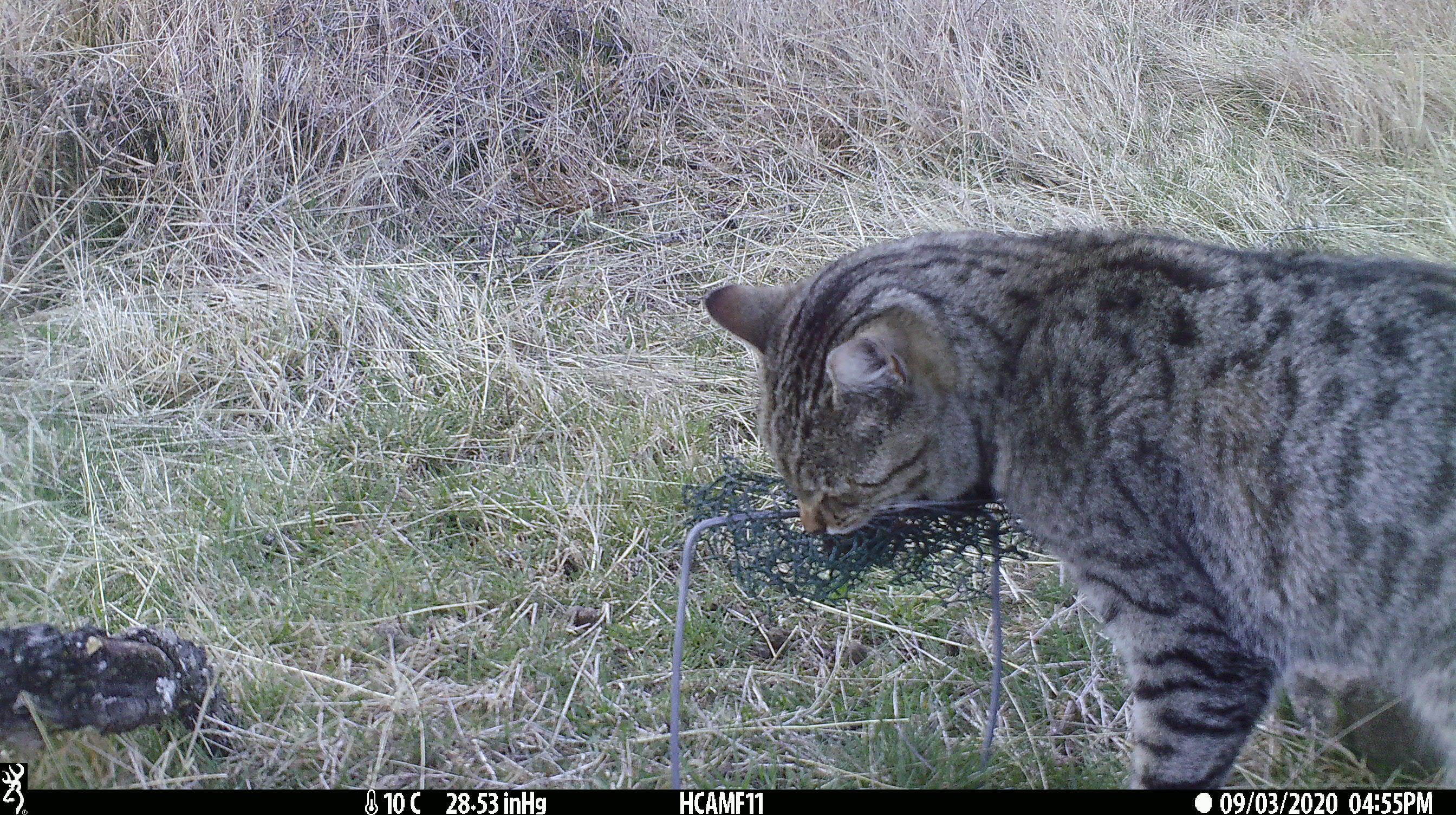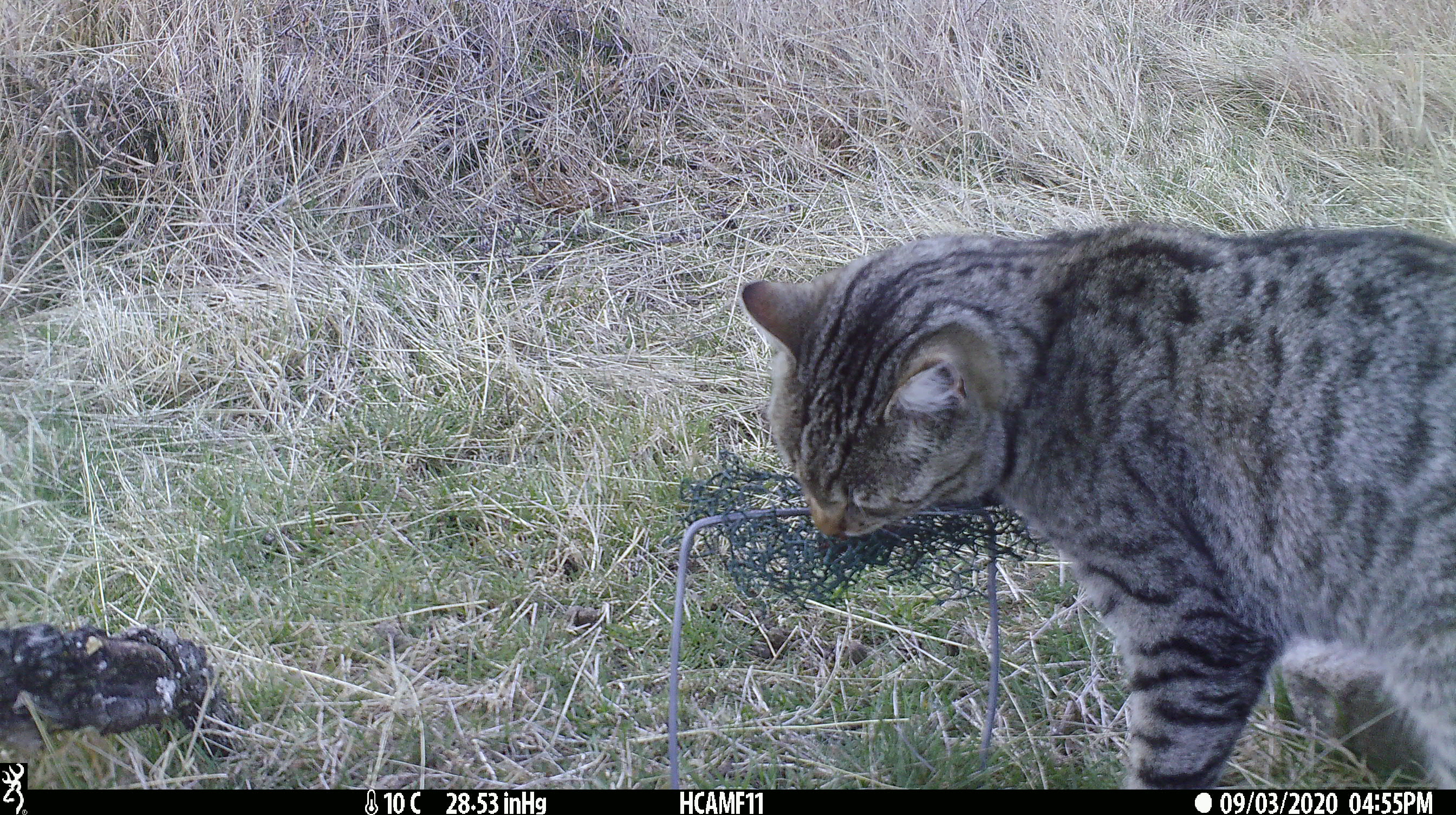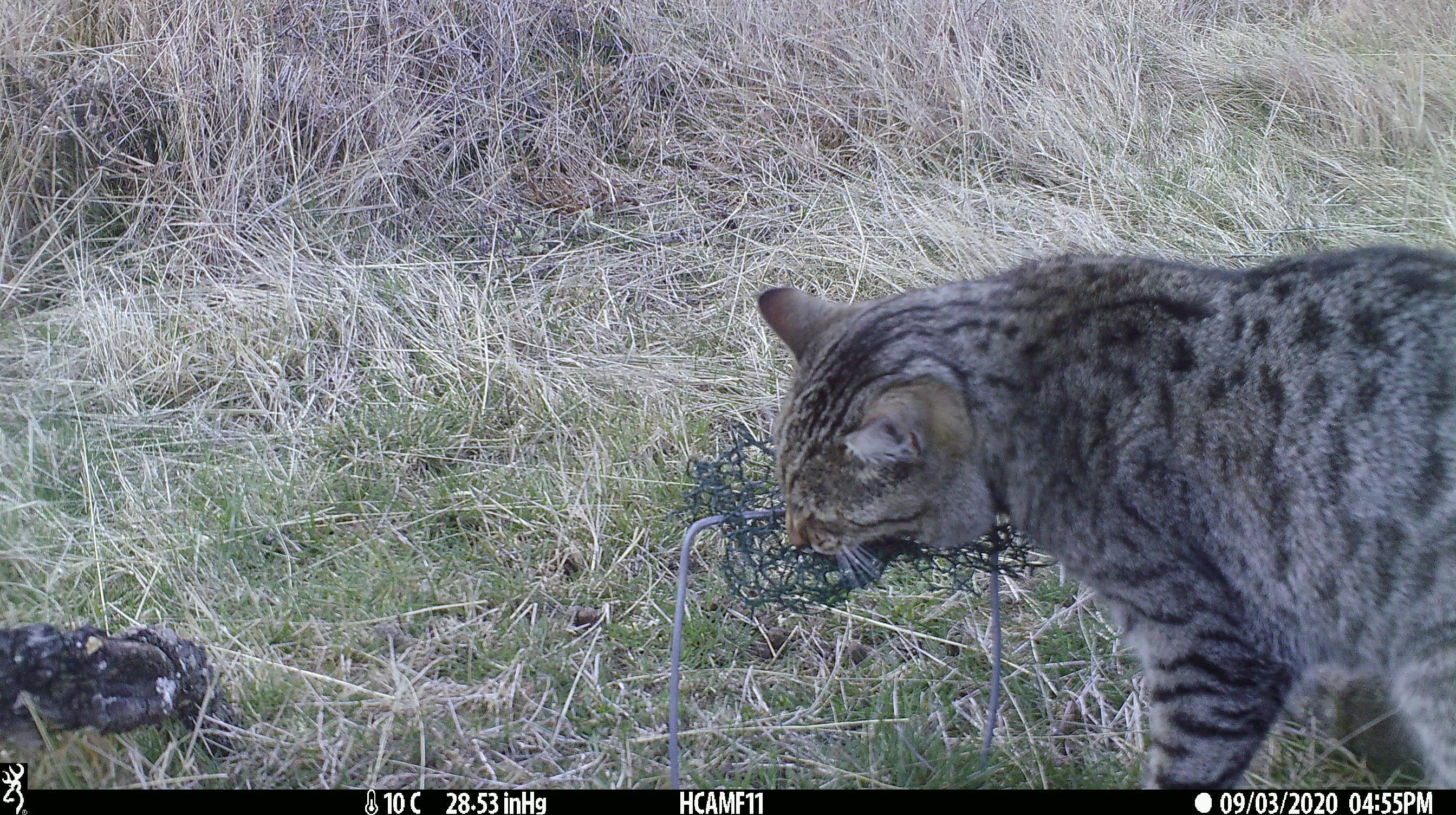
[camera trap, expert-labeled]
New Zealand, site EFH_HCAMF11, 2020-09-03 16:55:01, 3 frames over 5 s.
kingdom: Animalia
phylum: Chordata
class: Mammalia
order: Carnivora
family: Felidae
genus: Felis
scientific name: Felis catus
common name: domestic cat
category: cat